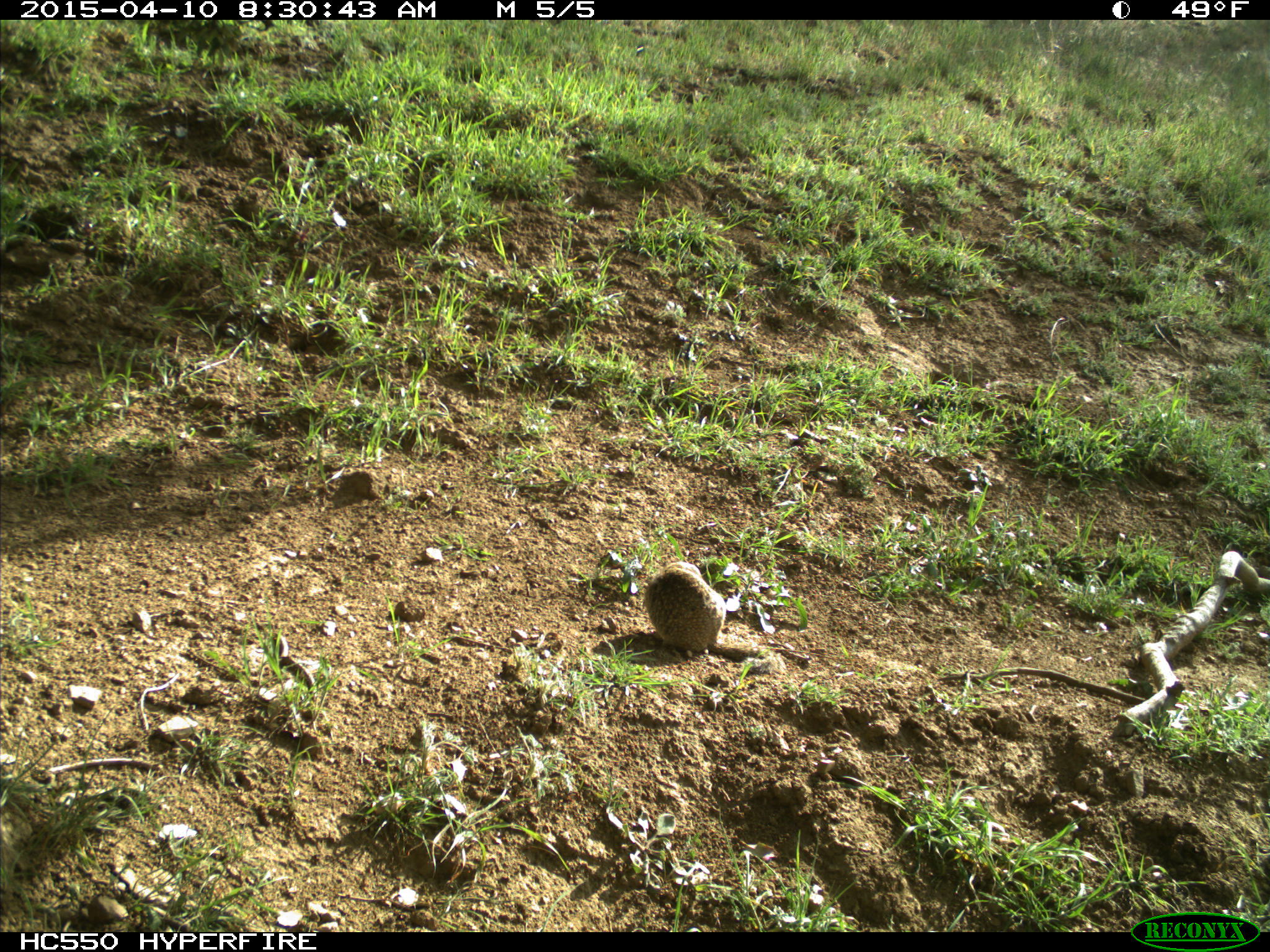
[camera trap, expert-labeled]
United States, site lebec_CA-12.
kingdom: Animalia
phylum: Chordata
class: Mammalia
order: Rodentia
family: Sciuridae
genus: Otospermophilus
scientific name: Otospermophilus beecheyi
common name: california ground squirrel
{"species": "Otospermophilus beecheyi (california ground squirrel)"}